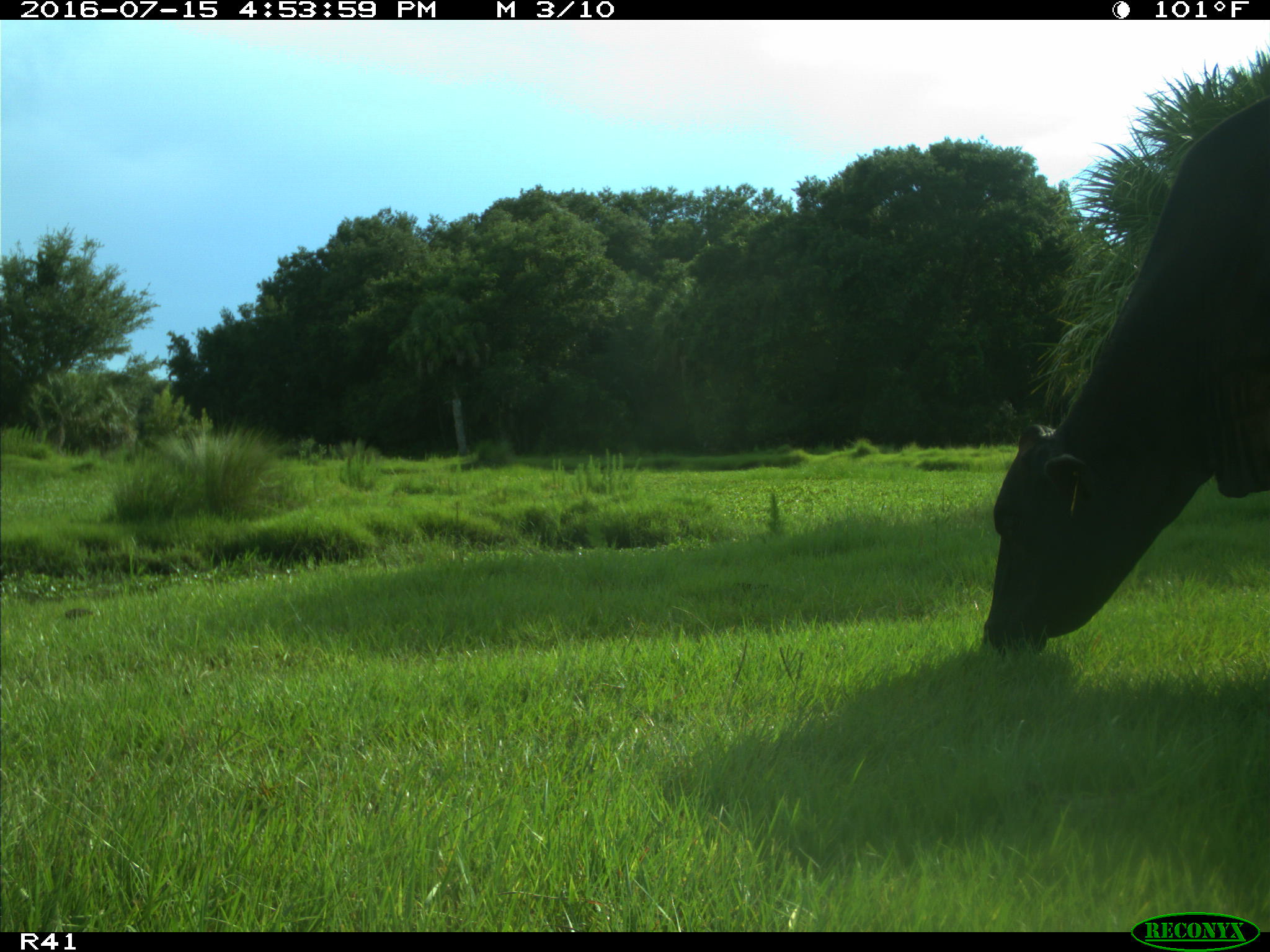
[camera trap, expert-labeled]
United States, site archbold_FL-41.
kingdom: Animalia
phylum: Chordata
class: Mammalia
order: Artiodactyla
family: Bovidae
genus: Bos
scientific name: Bos taurus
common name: domestic cow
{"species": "Bos taurus (domestic cow)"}